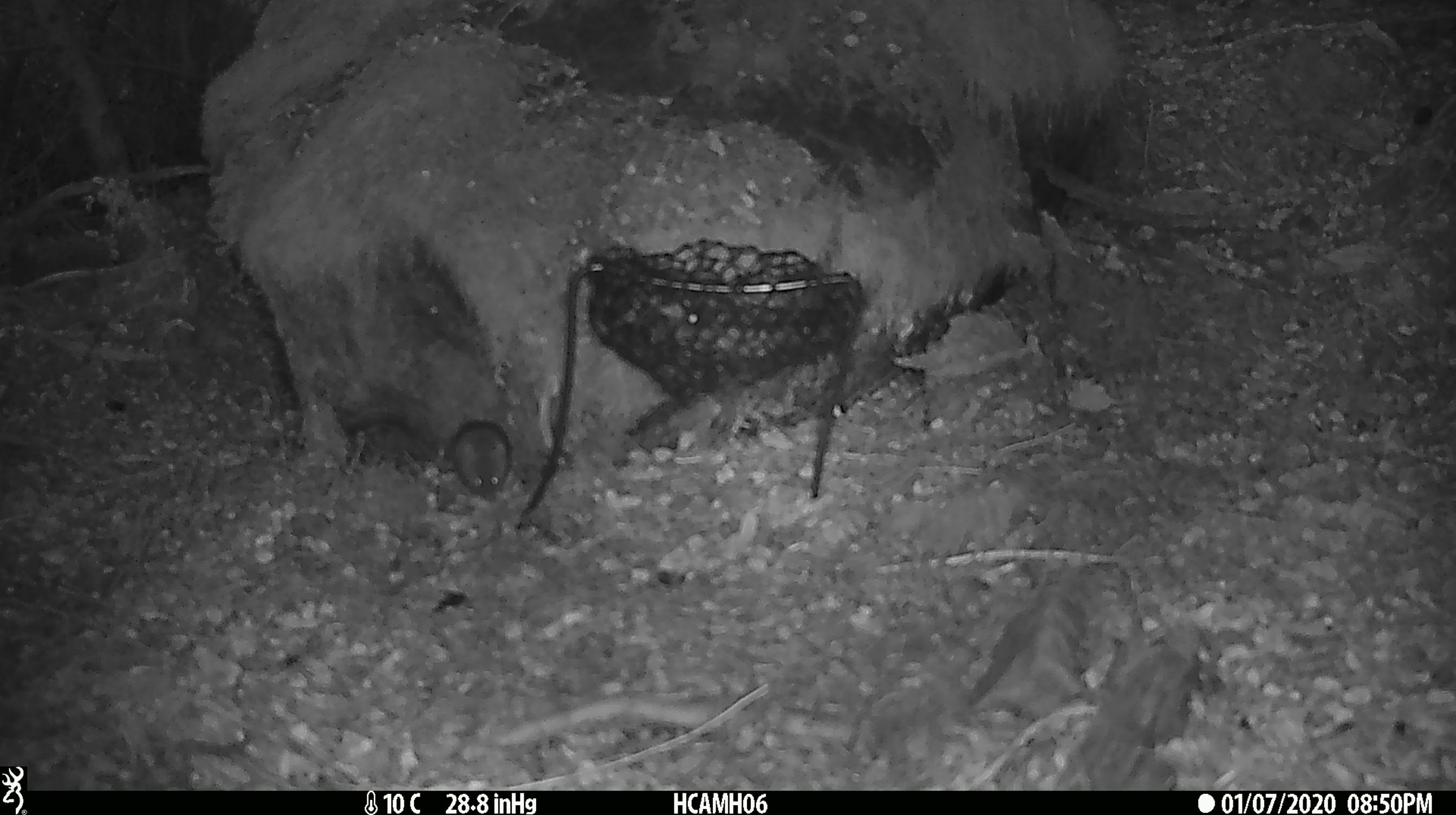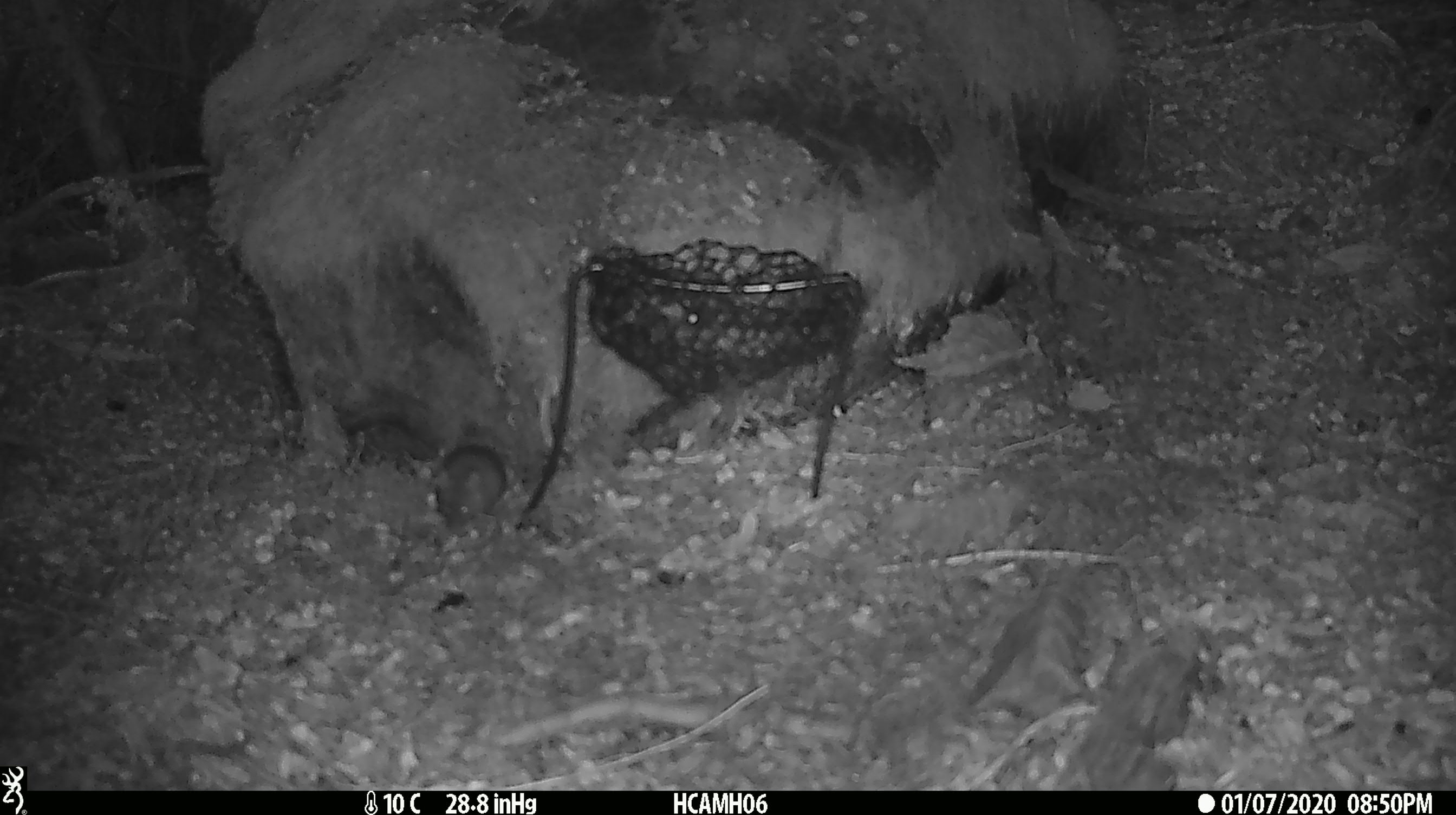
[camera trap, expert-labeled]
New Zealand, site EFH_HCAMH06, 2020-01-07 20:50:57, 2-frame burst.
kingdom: Animalia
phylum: Chordata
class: Mammalia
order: Rodentia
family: Muridae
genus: Mus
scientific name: Mus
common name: mouse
Mouse (Mus).